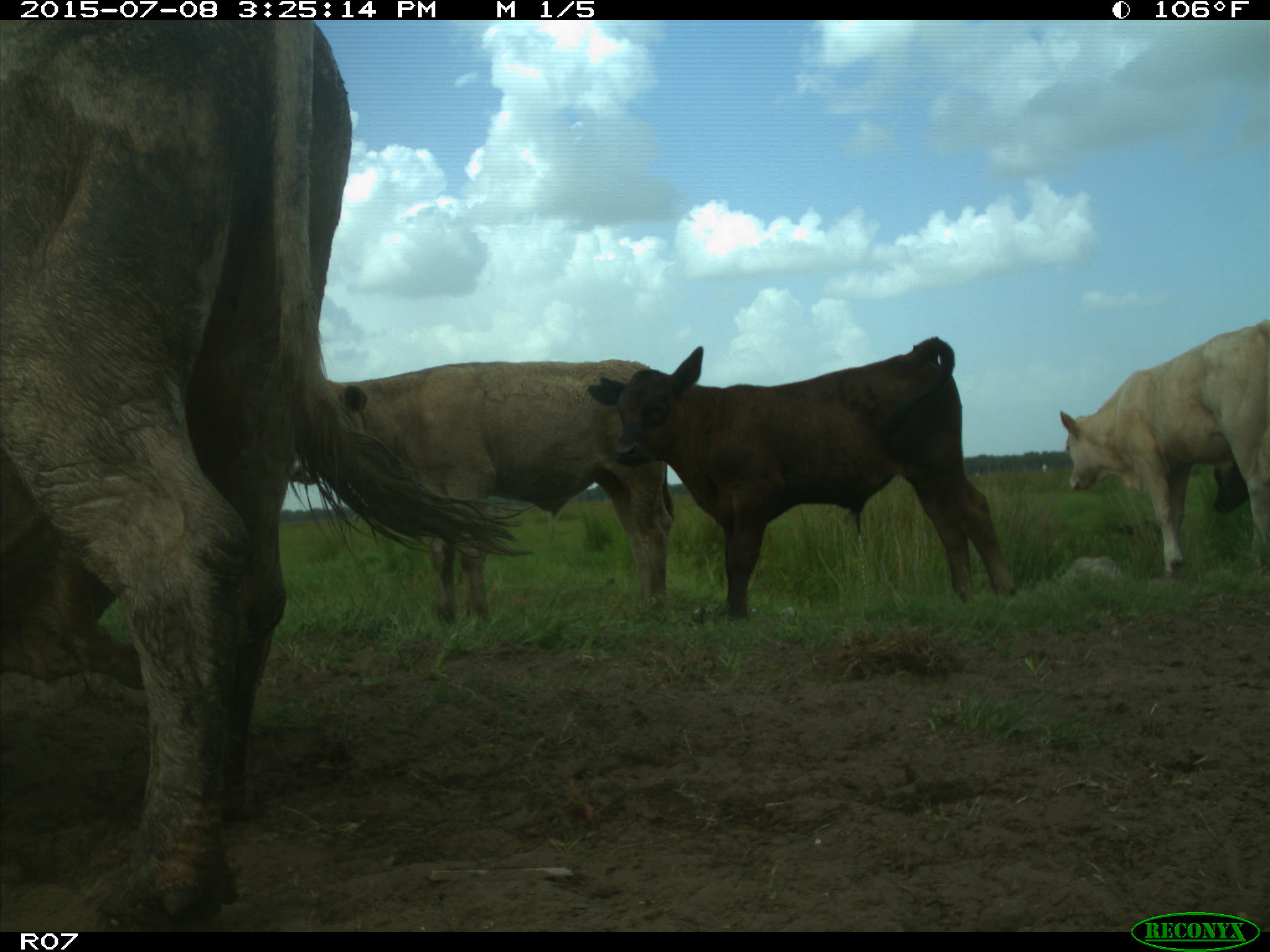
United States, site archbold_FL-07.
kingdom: Animalia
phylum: Chordata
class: Mammalia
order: Artiodactyla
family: Bovidae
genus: Bos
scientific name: Bos taurus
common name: domestic cow